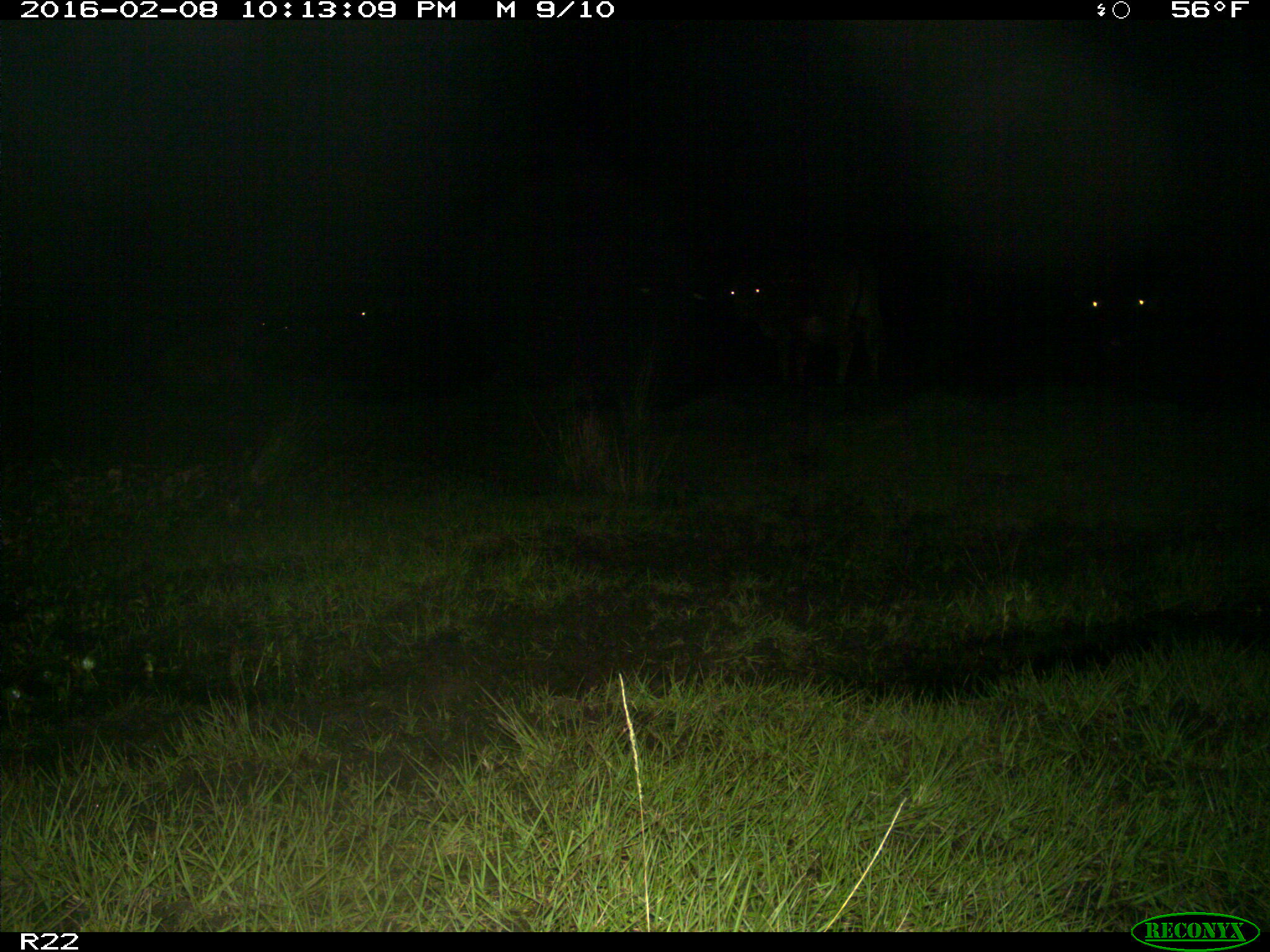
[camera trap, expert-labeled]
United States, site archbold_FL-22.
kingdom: Animalia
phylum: Chordata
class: Mammalia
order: Artiodactyla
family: Bovidae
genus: Bos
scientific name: Bos taurus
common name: domestic cow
Bos taurus (domestic cow).